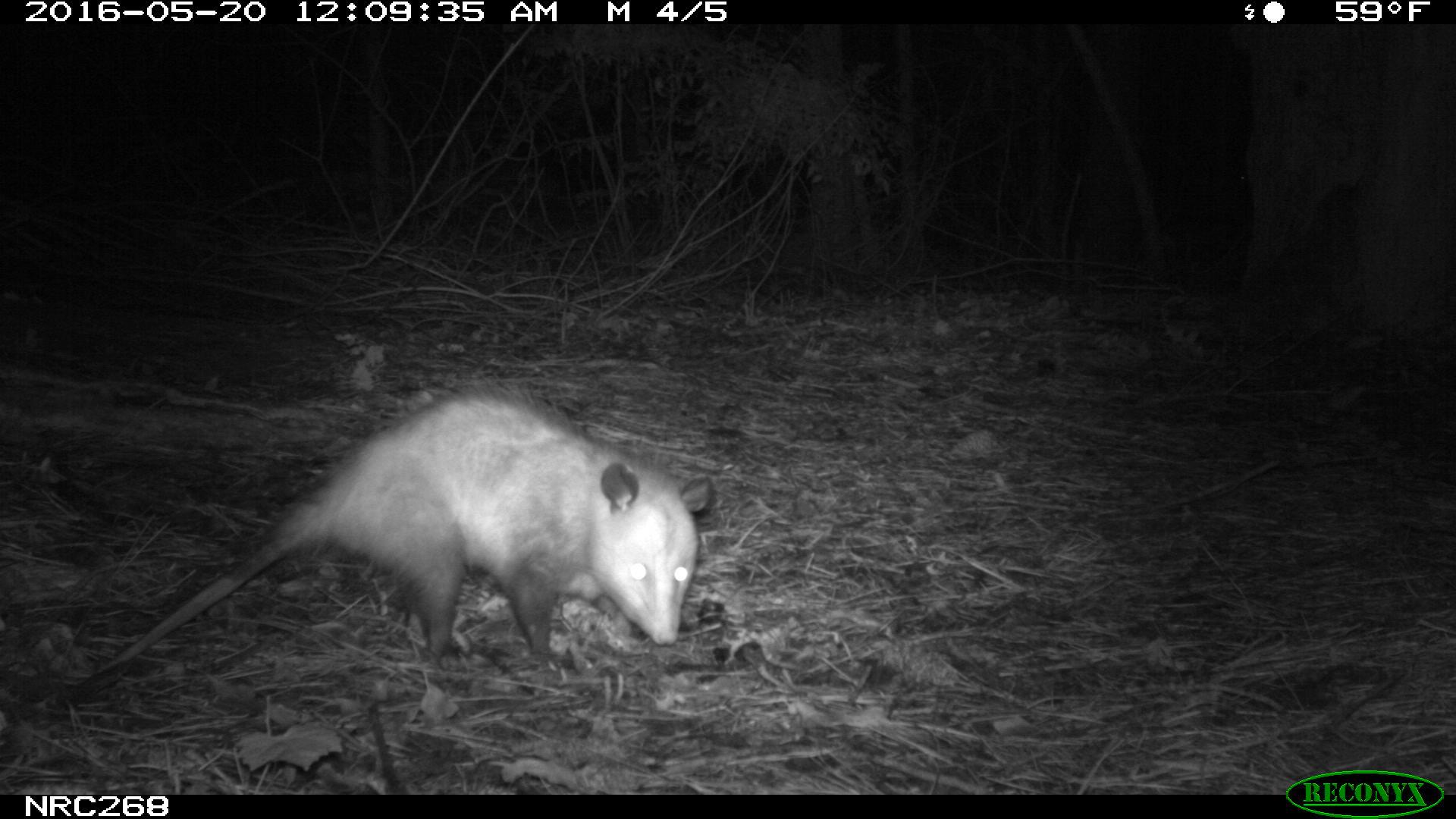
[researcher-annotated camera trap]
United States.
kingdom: Animalia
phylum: Chordata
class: Mammalia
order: Didelphimorphia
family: Didelphidae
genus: Didelphis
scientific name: Didelphis virginiana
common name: virginia opossum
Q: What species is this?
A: Virginia Opossum (Didelphis virginiana).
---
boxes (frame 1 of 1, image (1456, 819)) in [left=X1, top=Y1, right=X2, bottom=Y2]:
Virginia Opossum: [left=58, top=383, right=727, bottom=692]